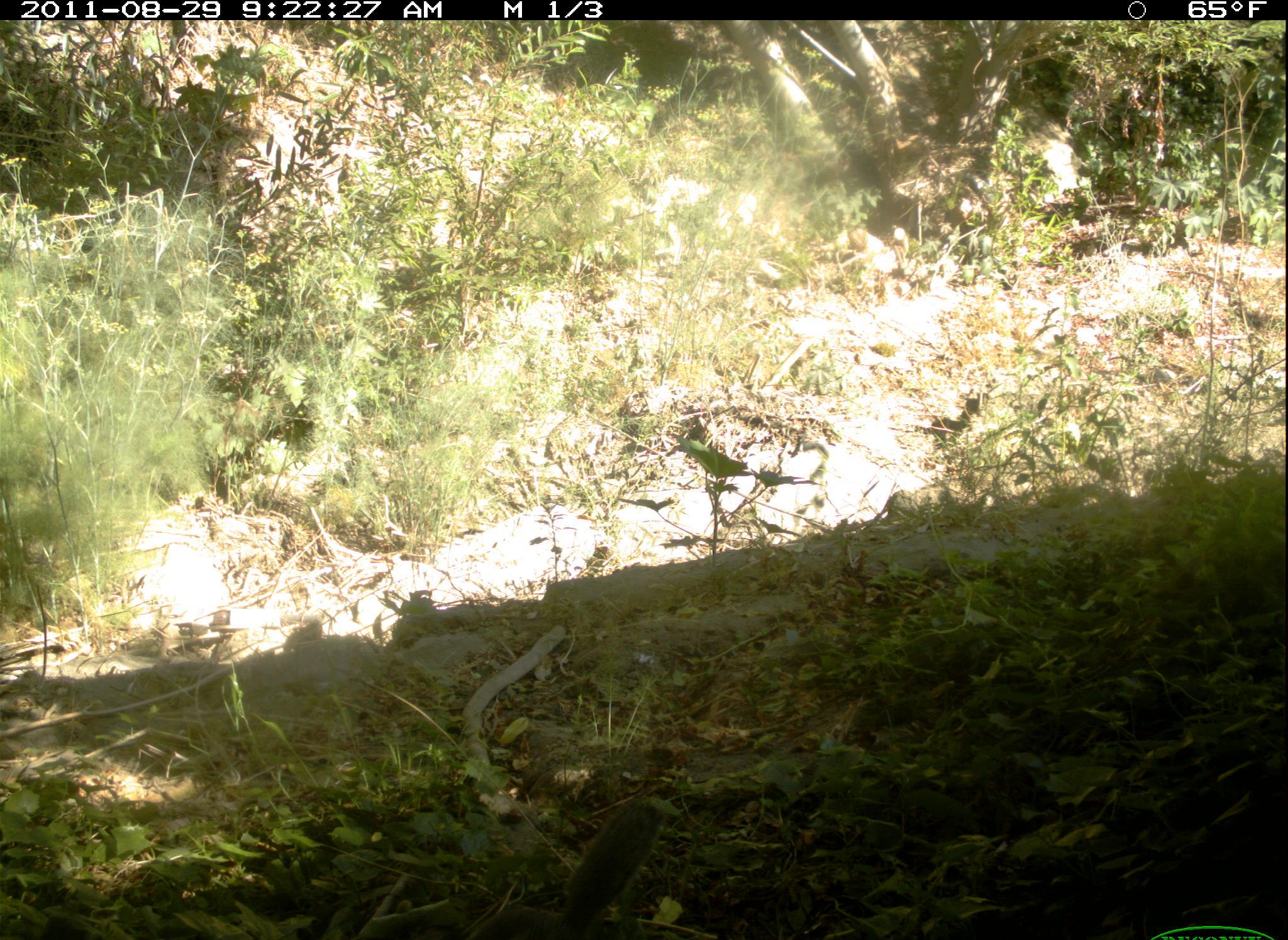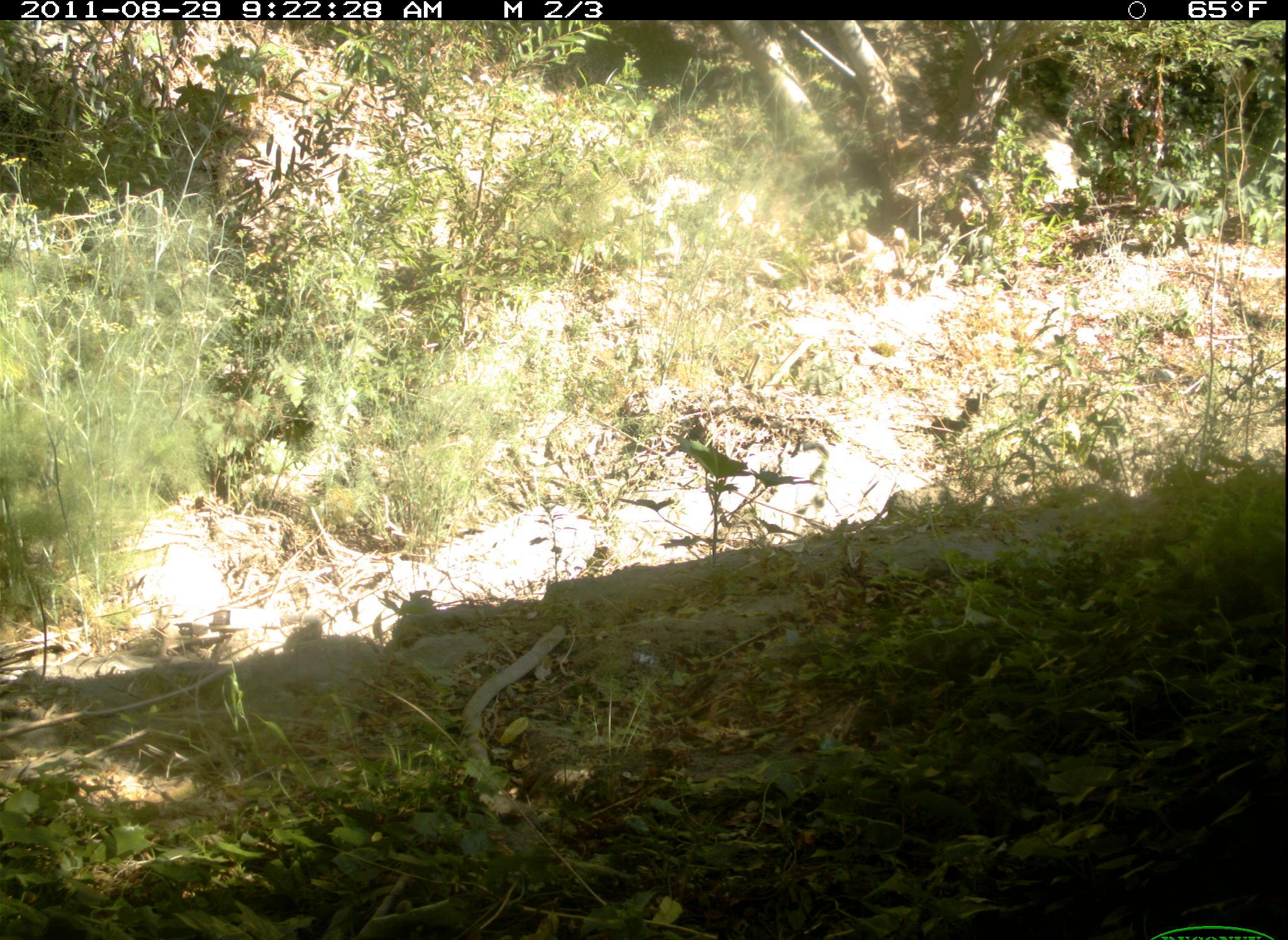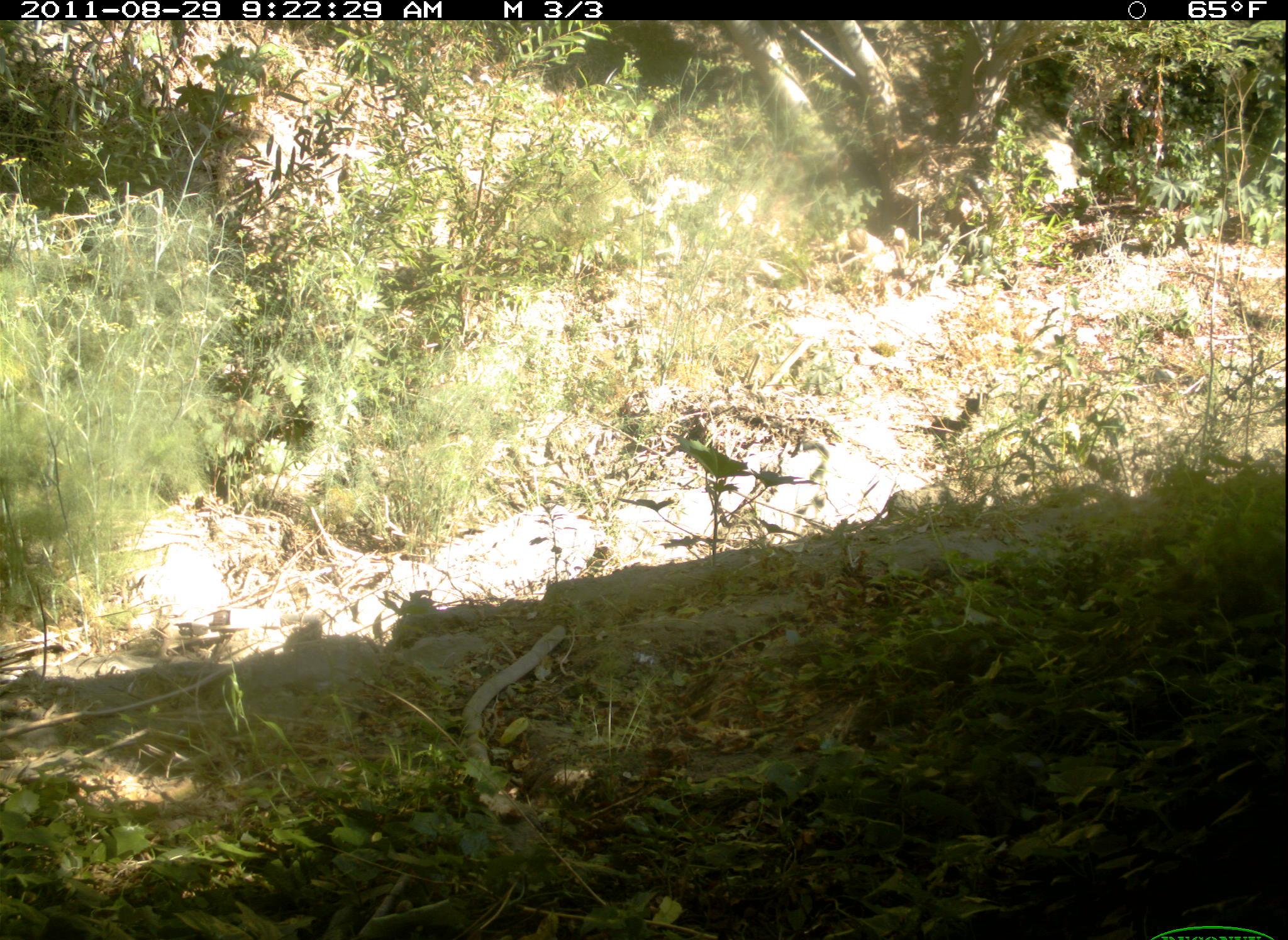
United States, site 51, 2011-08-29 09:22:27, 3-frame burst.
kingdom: Animalia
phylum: Chordata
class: Mammalia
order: Rodentia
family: Sciuridae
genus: Sciurus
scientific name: Sciurus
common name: squirrel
Squirrel (Sciurus).